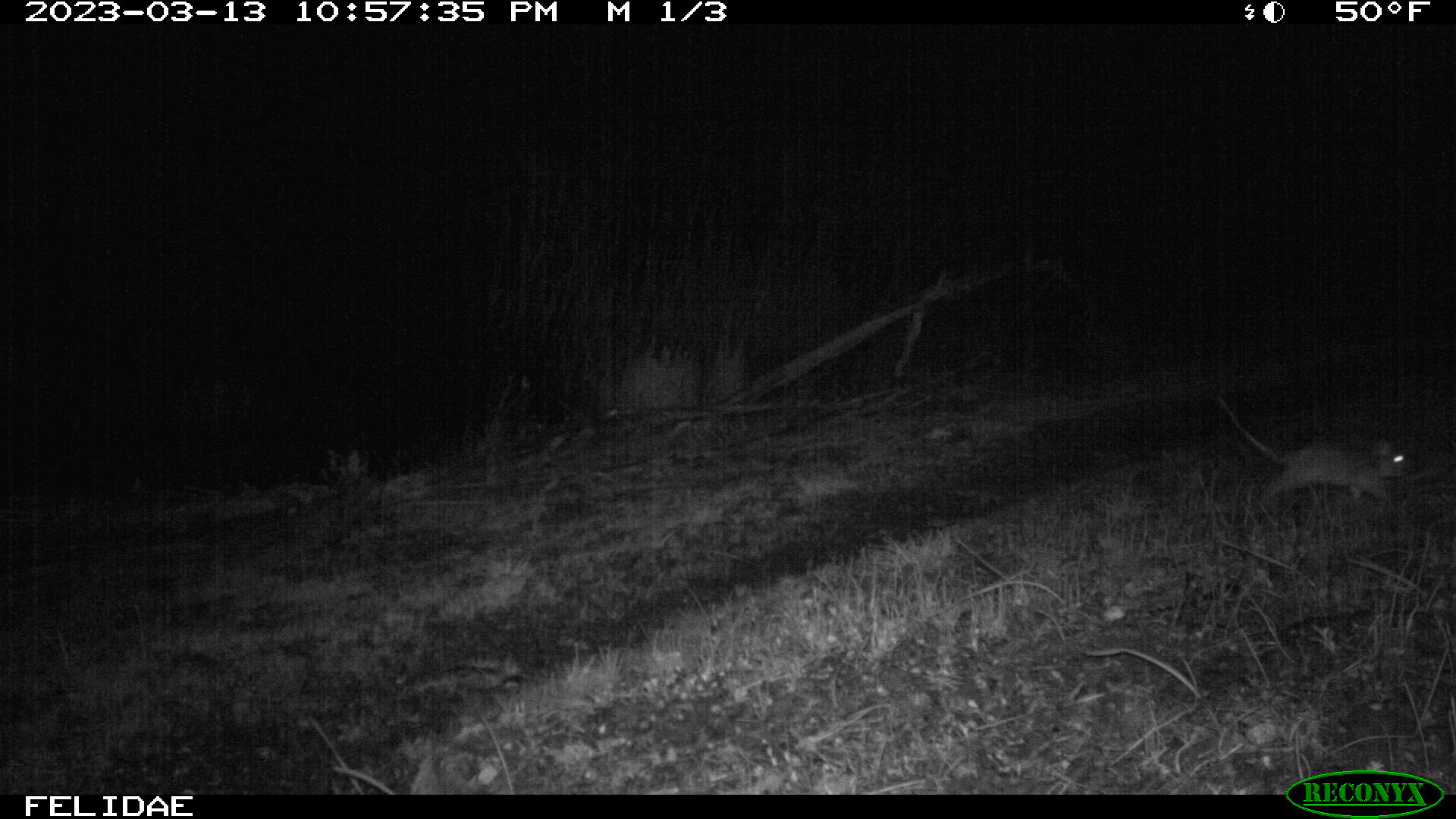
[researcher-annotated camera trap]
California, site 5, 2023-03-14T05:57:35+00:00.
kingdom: Animalia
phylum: Chordata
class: Mammalia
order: Rodentia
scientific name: Rodentia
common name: mouse or rat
Mouse or rat (Rodentia).